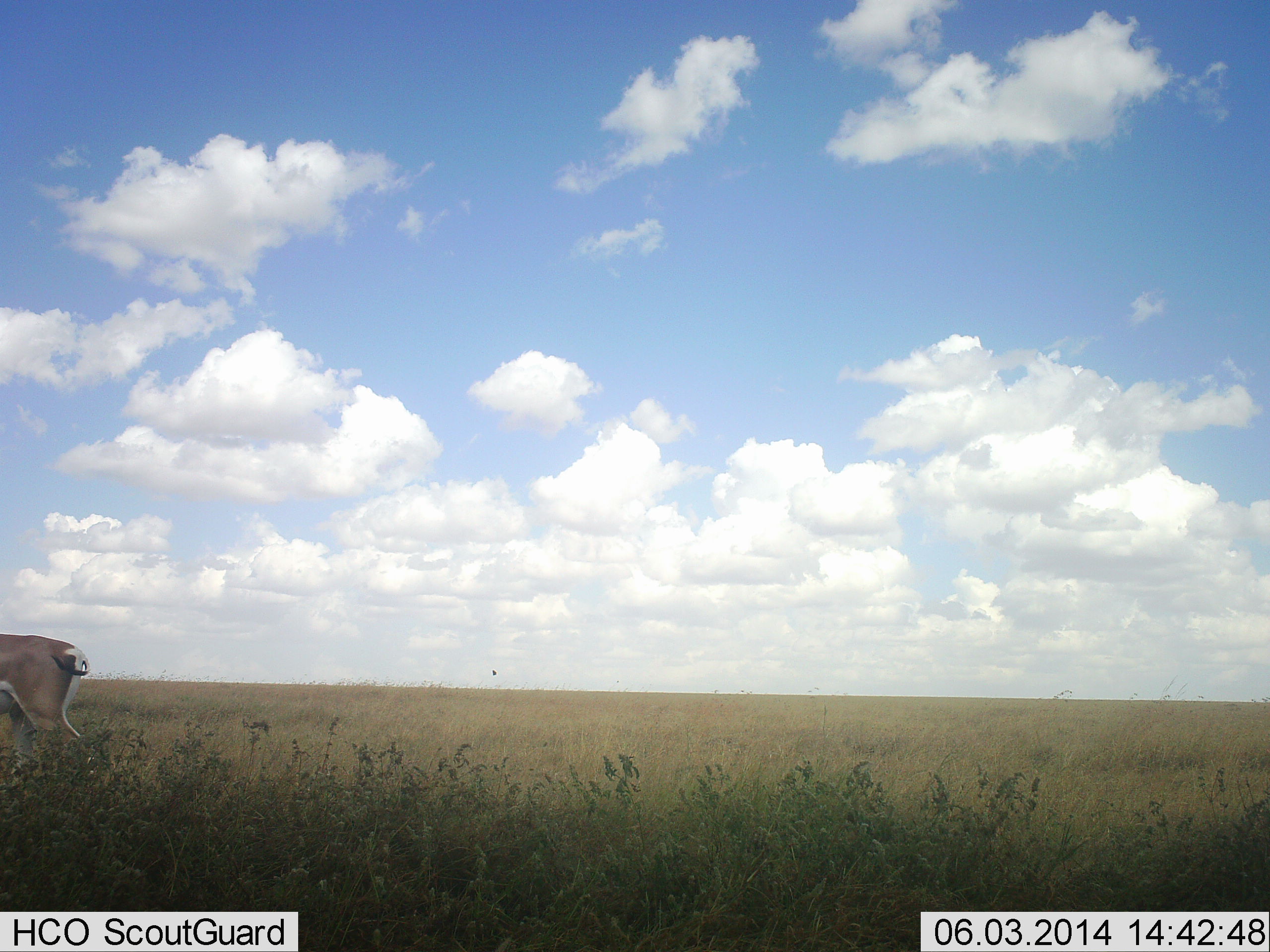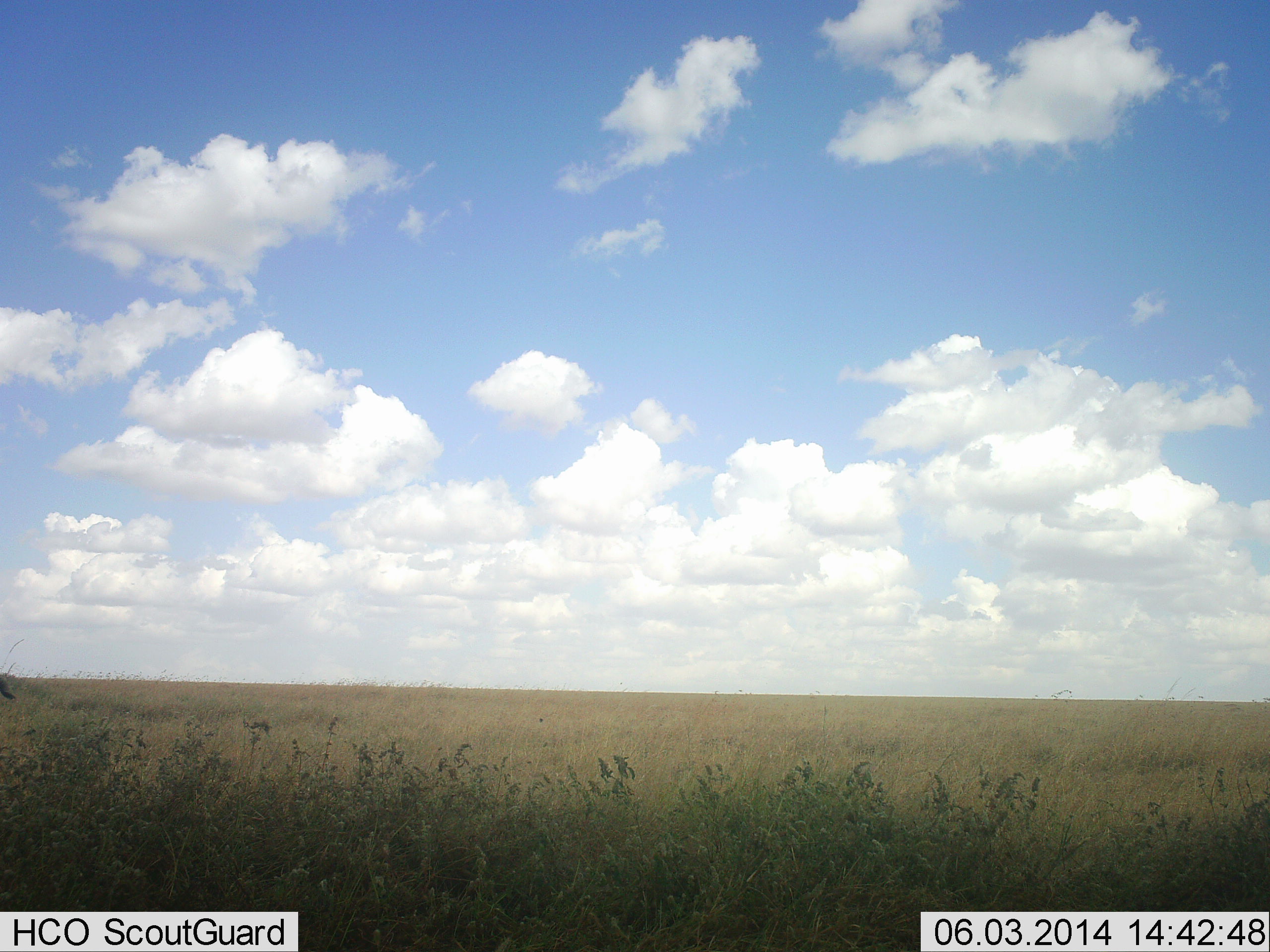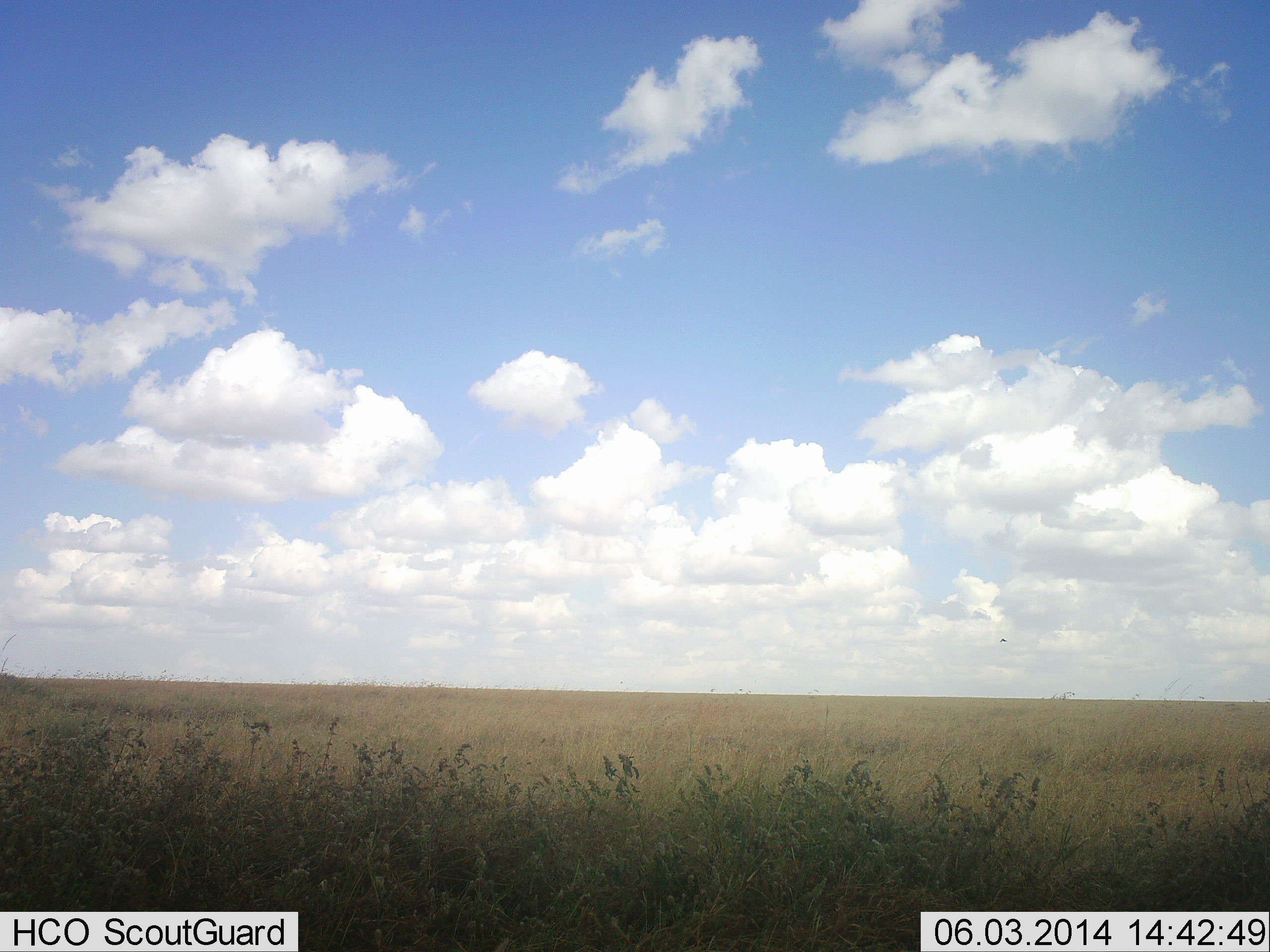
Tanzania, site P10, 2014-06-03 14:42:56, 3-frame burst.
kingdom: Animalia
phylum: Chordata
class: Mammalia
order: Artiodactyla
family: Bovidae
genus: Nanger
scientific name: Nanger granti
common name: grant's gazelle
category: gazellegrants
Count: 1.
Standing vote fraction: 12%.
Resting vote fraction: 0%.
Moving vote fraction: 88%.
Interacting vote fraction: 0%.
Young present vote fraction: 0%.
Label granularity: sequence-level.